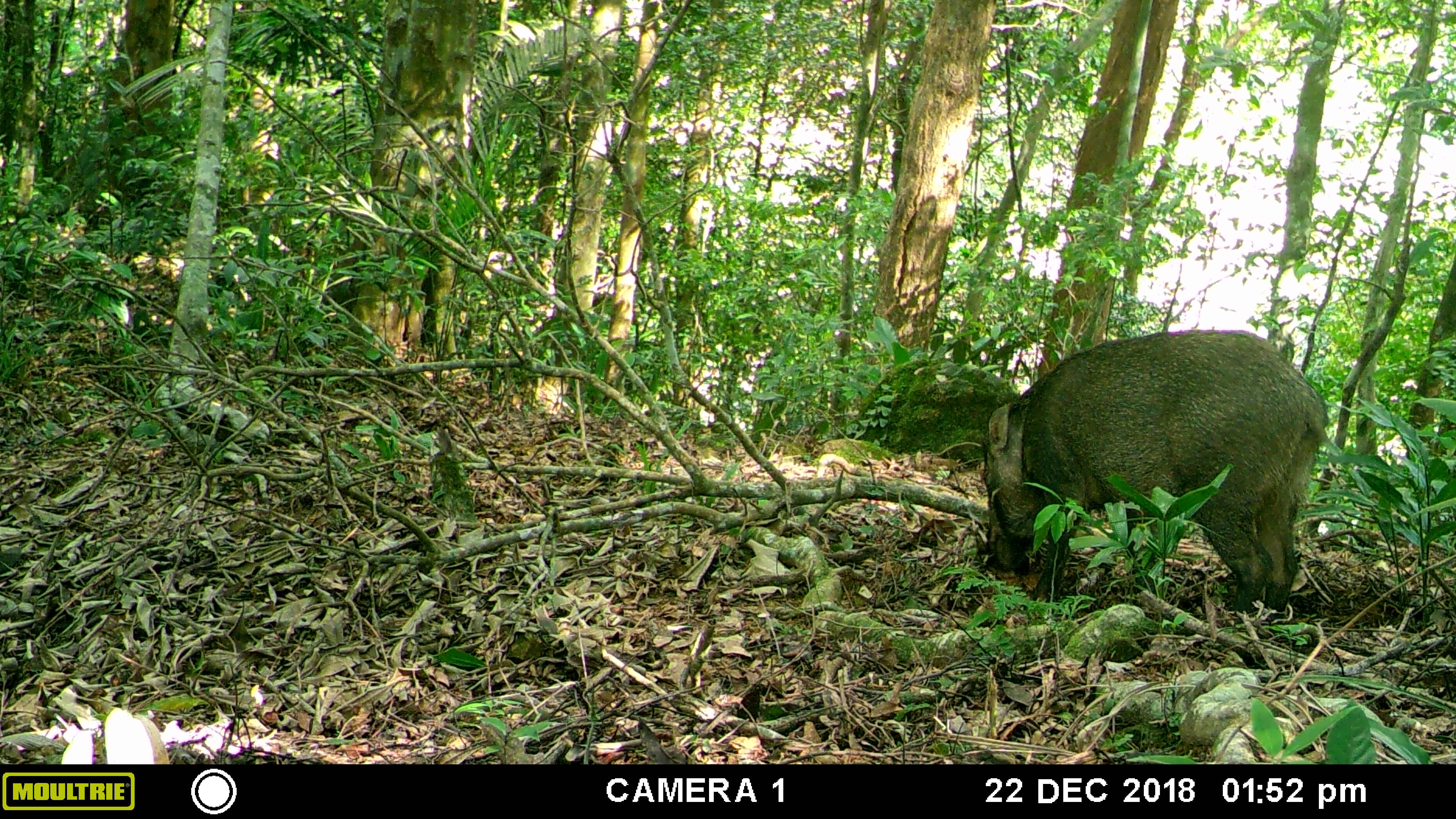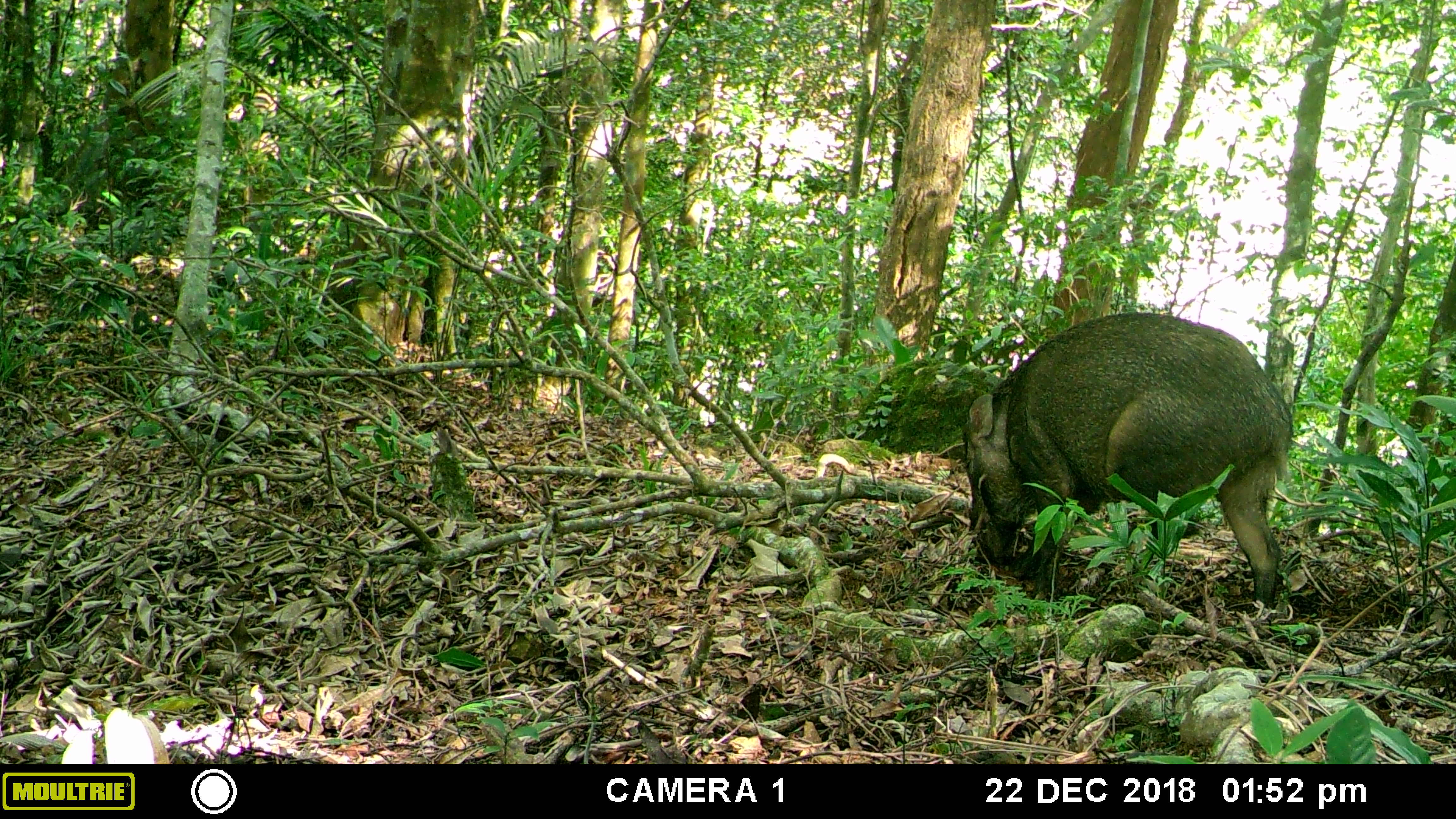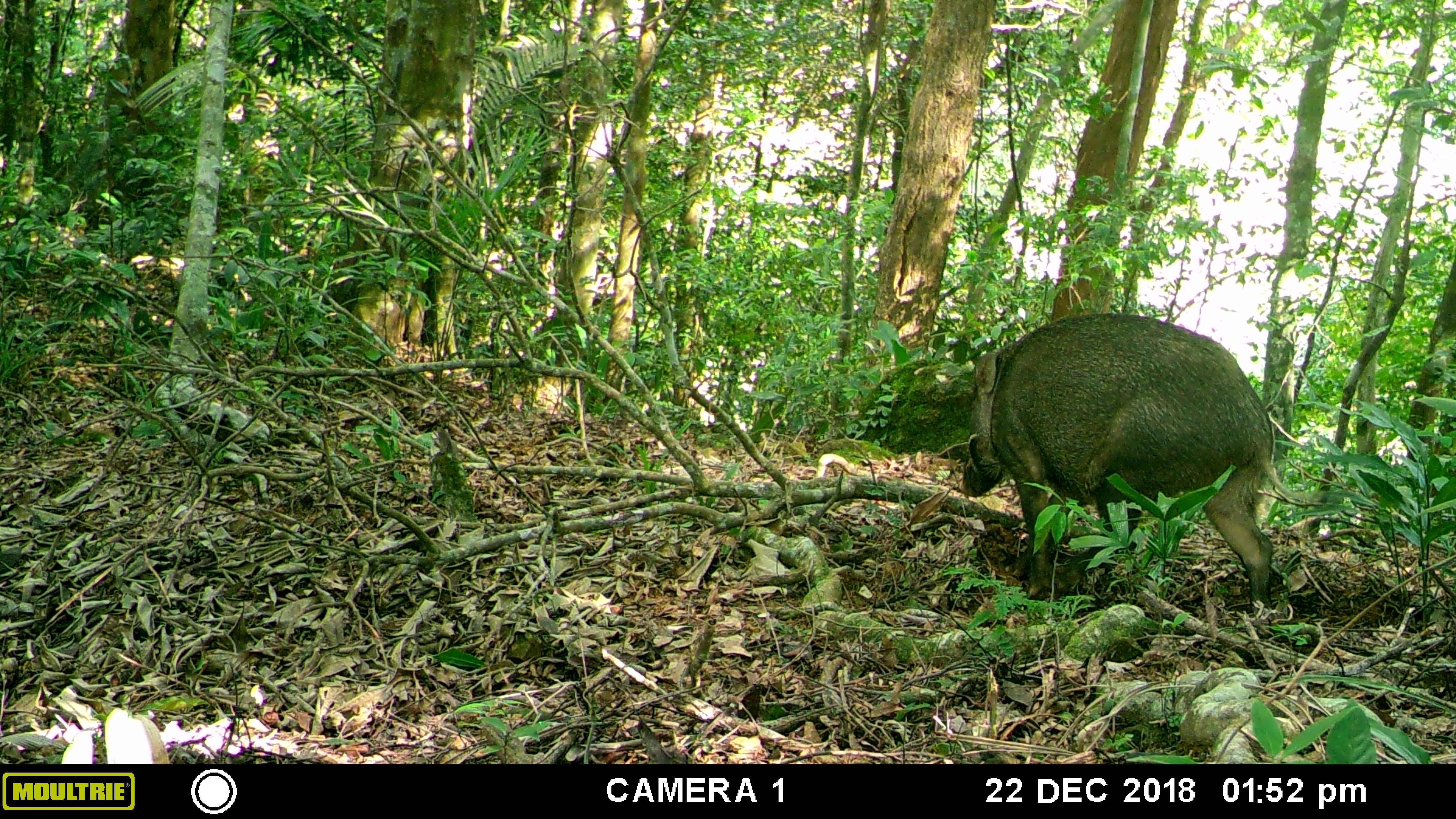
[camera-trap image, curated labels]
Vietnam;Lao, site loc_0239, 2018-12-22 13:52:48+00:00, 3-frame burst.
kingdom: Animalia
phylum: Chordata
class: Mammalia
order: Artiodactyla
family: Suidae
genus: Sus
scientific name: Sus scrofa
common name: eurasian wild pig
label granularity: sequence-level